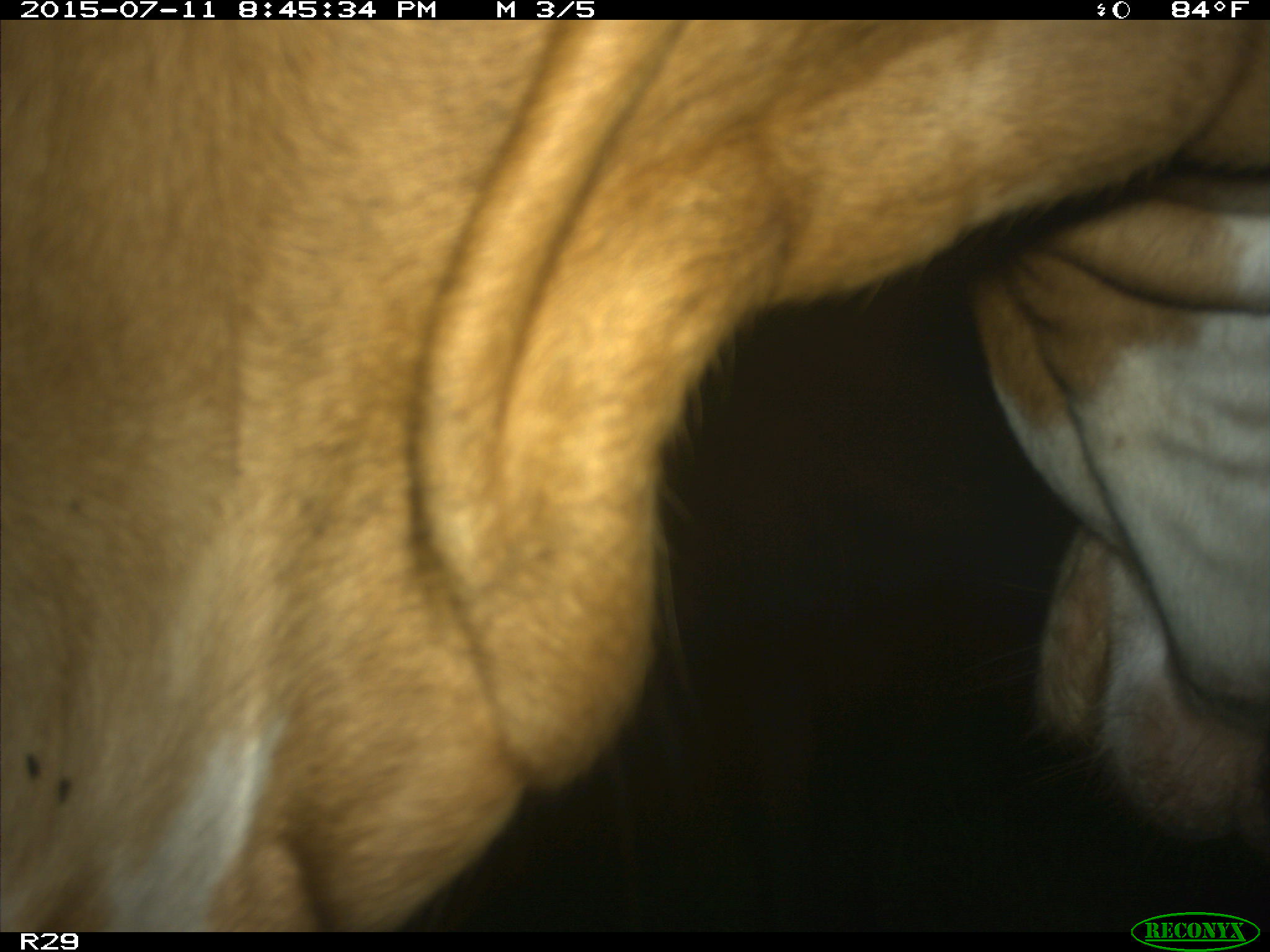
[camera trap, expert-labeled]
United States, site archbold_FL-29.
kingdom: Animalia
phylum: Chordata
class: Mammalia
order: Artiodactyla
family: Bovidae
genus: Bos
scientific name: Bos taurus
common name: domestic cow